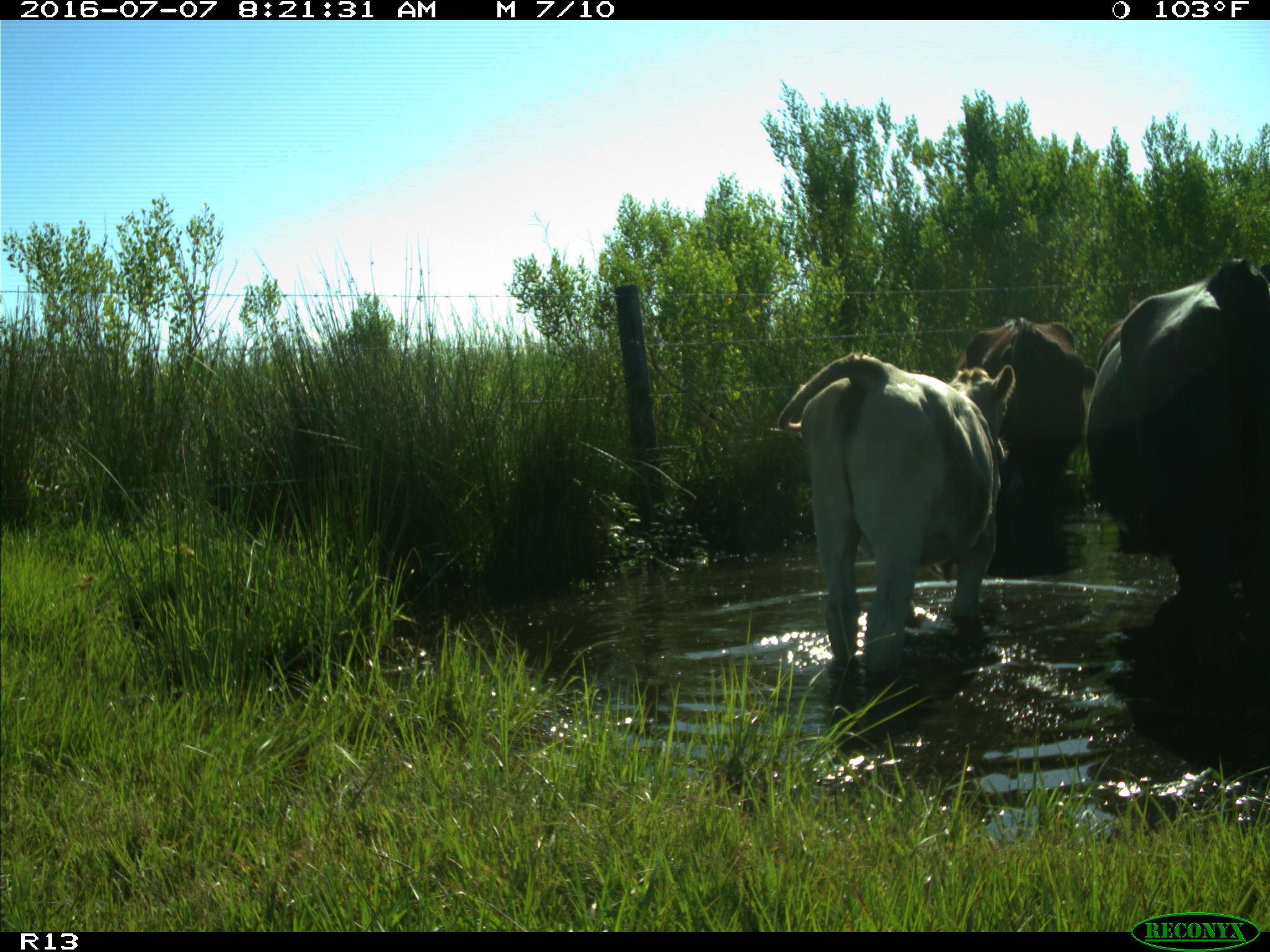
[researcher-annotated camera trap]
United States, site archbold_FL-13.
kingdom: Animalia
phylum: Chordata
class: Mammalia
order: Artiodactyla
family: Bovidae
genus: Bos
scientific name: Bos taurus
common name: domestic cow